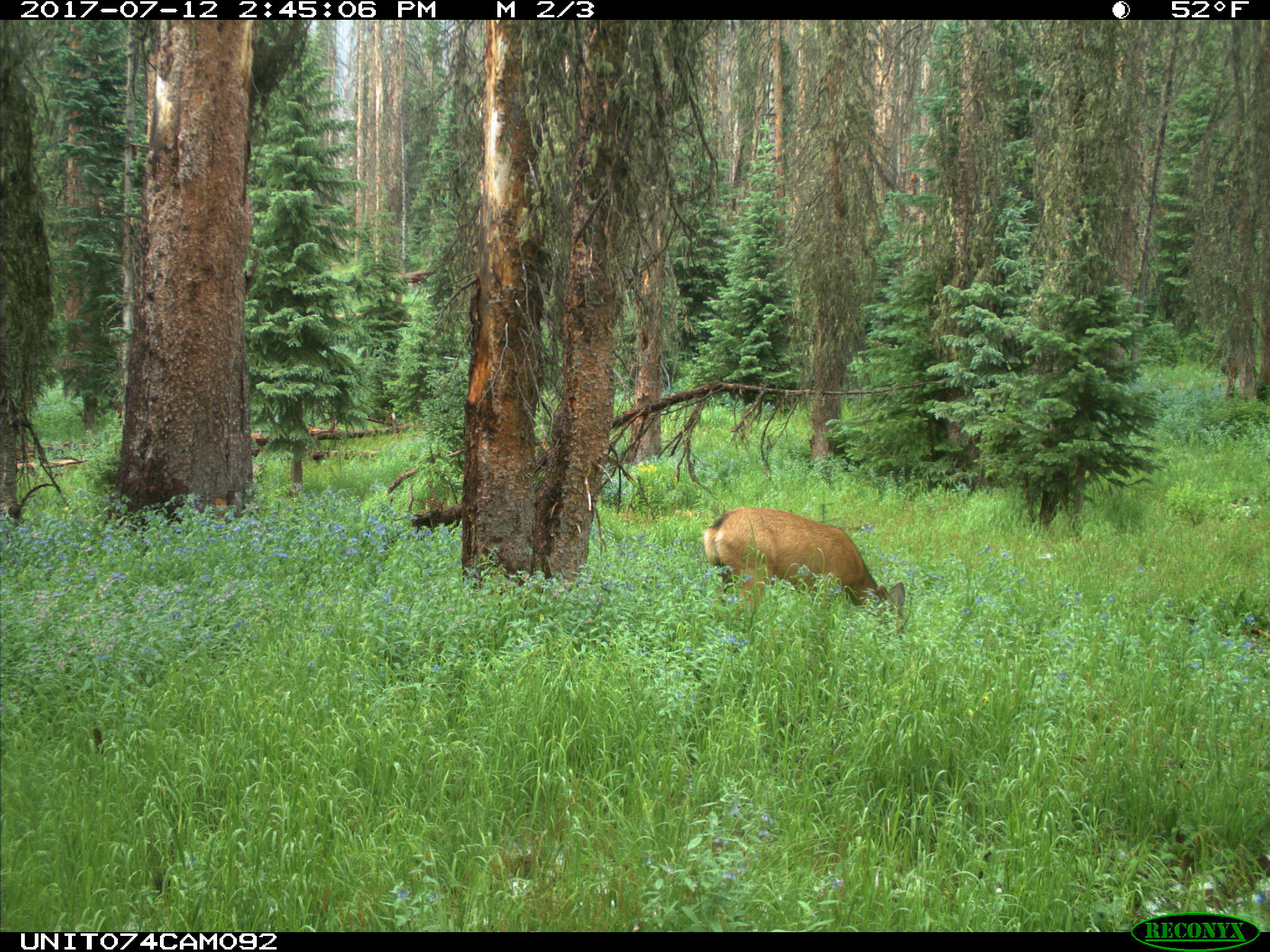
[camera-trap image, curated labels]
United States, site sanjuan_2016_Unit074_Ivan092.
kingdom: Animalia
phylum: Chordata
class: Mammalia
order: Artiodactyla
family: Cervidae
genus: Odocoileus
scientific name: Odocoileus hemionus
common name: mule deer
Odocoileus hemionus (mule deer).